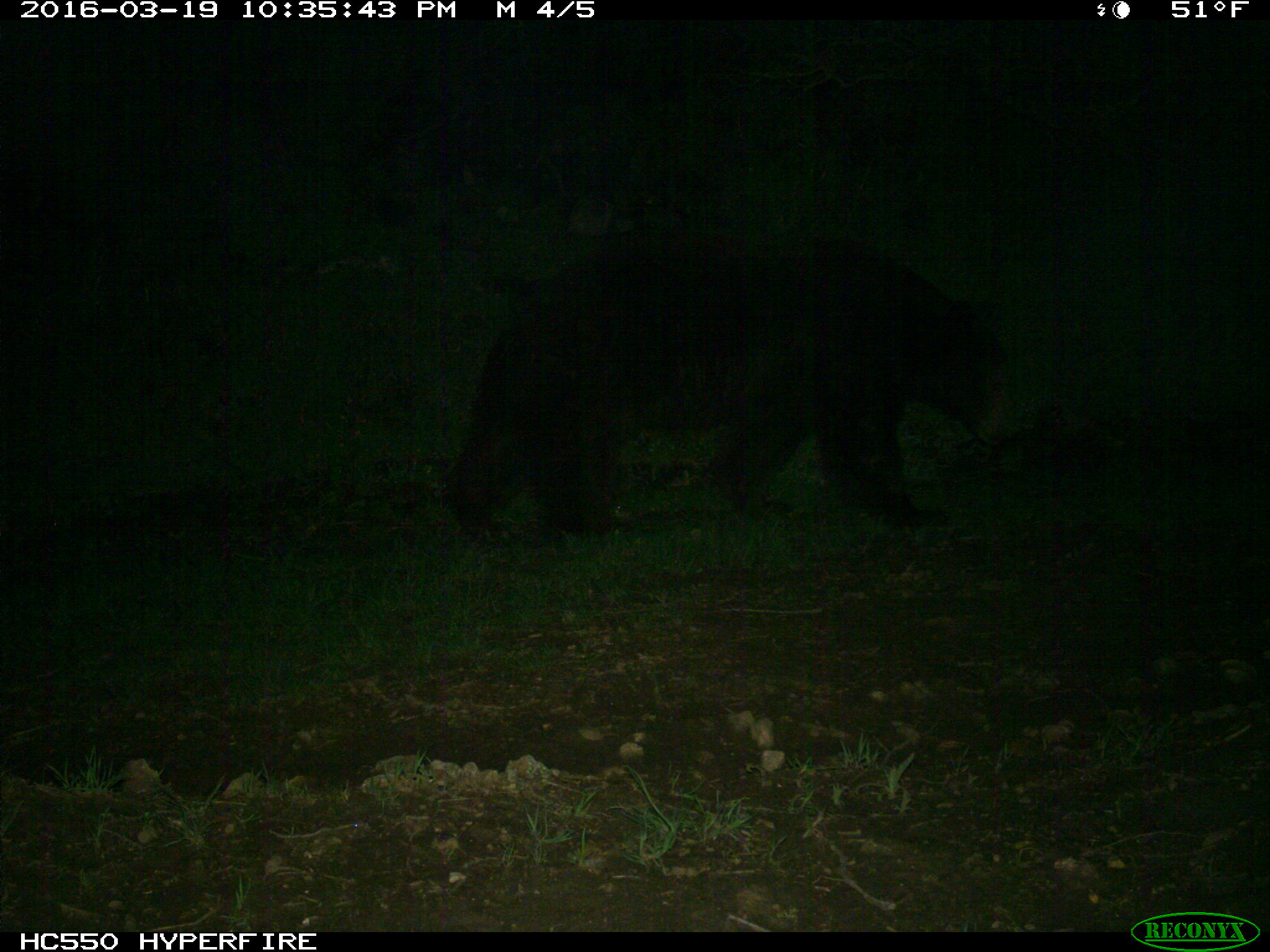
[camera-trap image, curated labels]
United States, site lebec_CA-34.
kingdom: Animalia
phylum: Chordata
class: Mammalia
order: Carnivora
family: Ursidae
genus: Ursus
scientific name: Ursus americanus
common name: american black bear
Ursus americanus (american black bear).